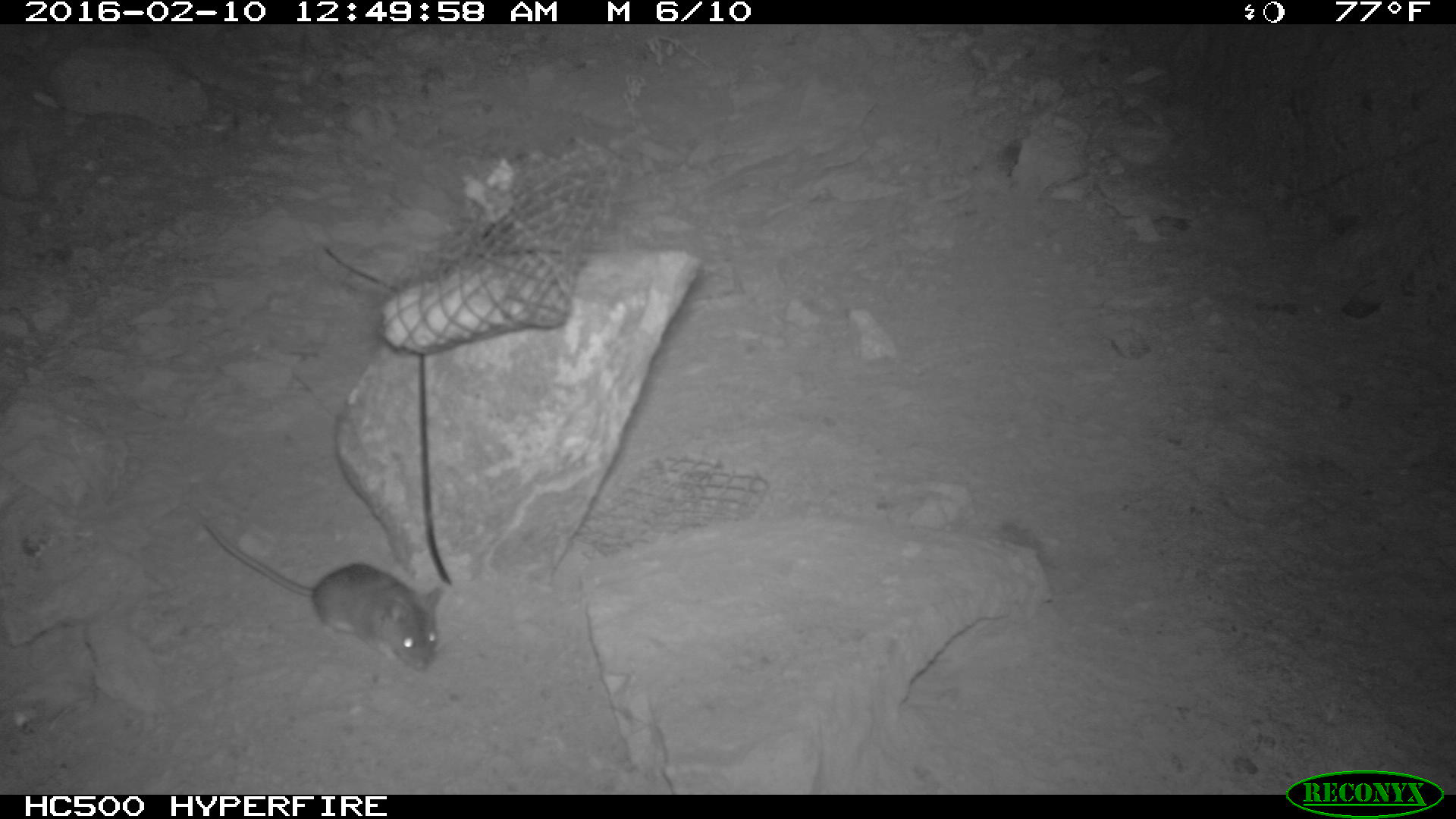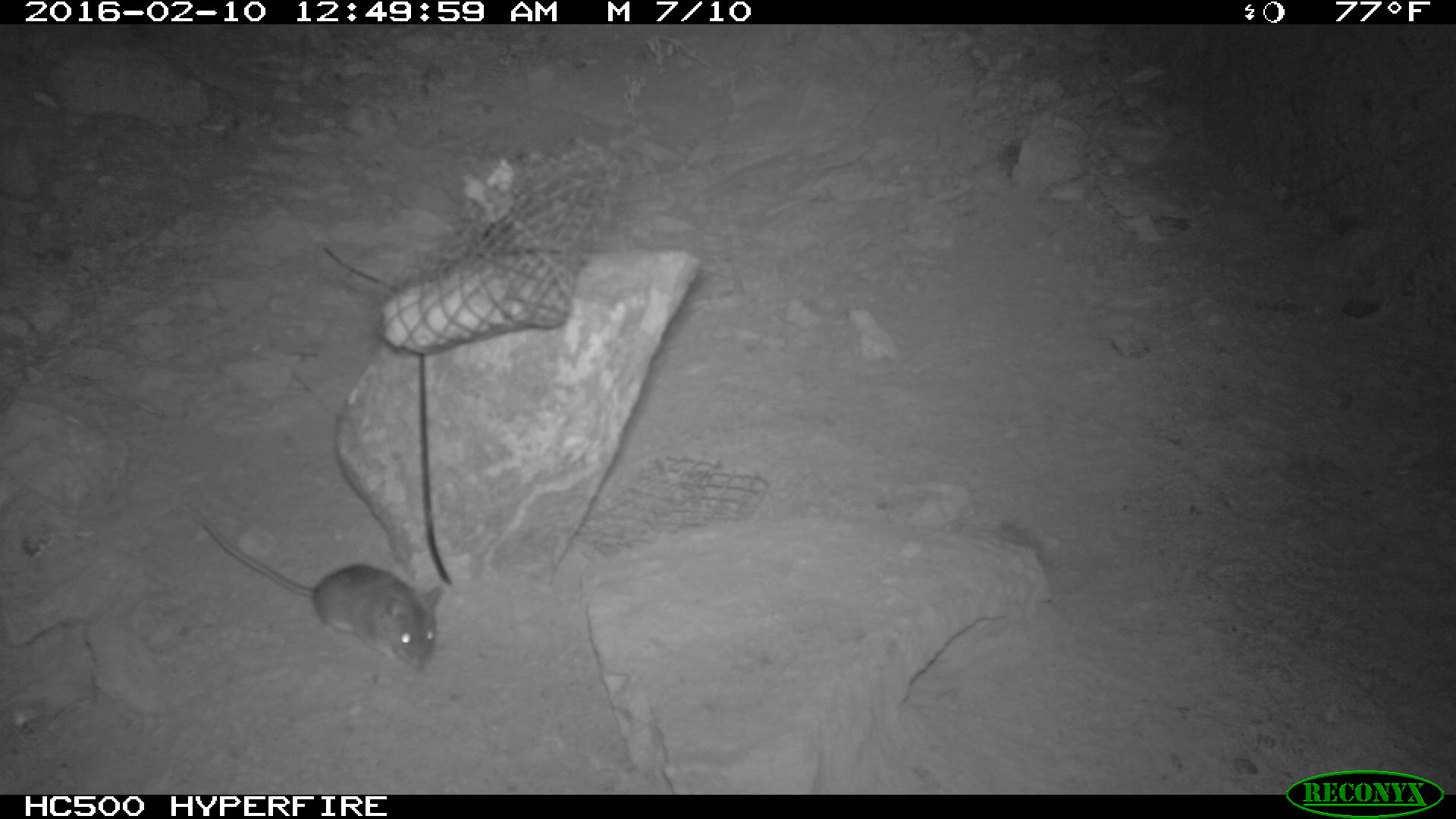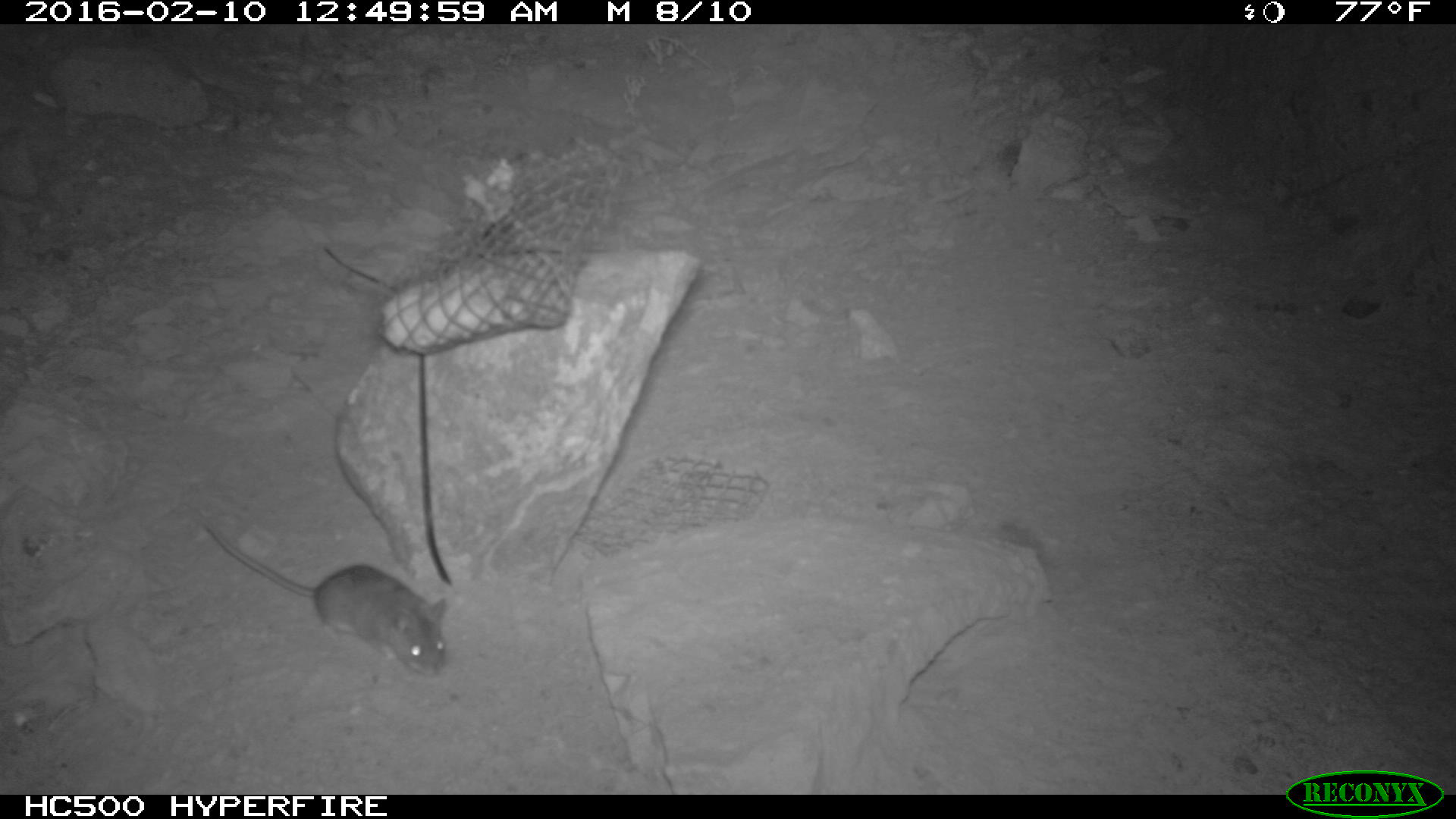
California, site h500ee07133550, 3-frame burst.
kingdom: Animalia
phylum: Chordata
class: Mammalia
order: Rodentia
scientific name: Rodentia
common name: rodent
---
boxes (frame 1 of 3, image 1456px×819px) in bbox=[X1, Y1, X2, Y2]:
rodent: bbox=[205, 522, 442, 673]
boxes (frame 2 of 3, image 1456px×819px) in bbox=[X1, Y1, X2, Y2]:
rodent: bbox=[203, 522, 442, 674]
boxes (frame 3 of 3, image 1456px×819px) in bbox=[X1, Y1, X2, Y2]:
rodent: bbox=[196, 510, 445, 676]